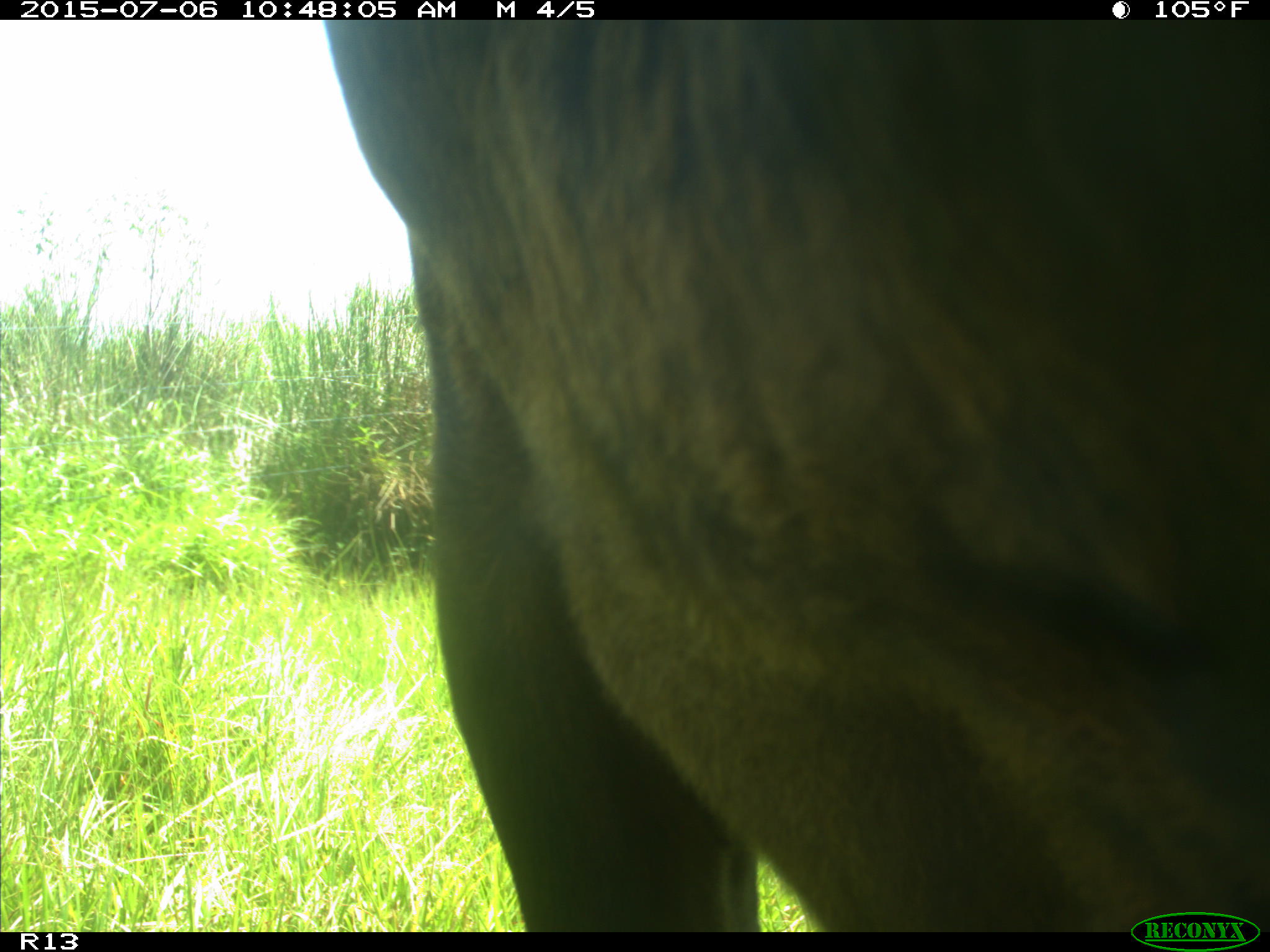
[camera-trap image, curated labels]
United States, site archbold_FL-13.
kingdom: Animalia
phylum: Chordata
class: Mammalia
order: Artiodactyla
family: Bovidae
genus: Bos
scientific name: Bos taurus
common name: domestic cow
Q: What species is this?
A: Bos taurus (domestic cow).